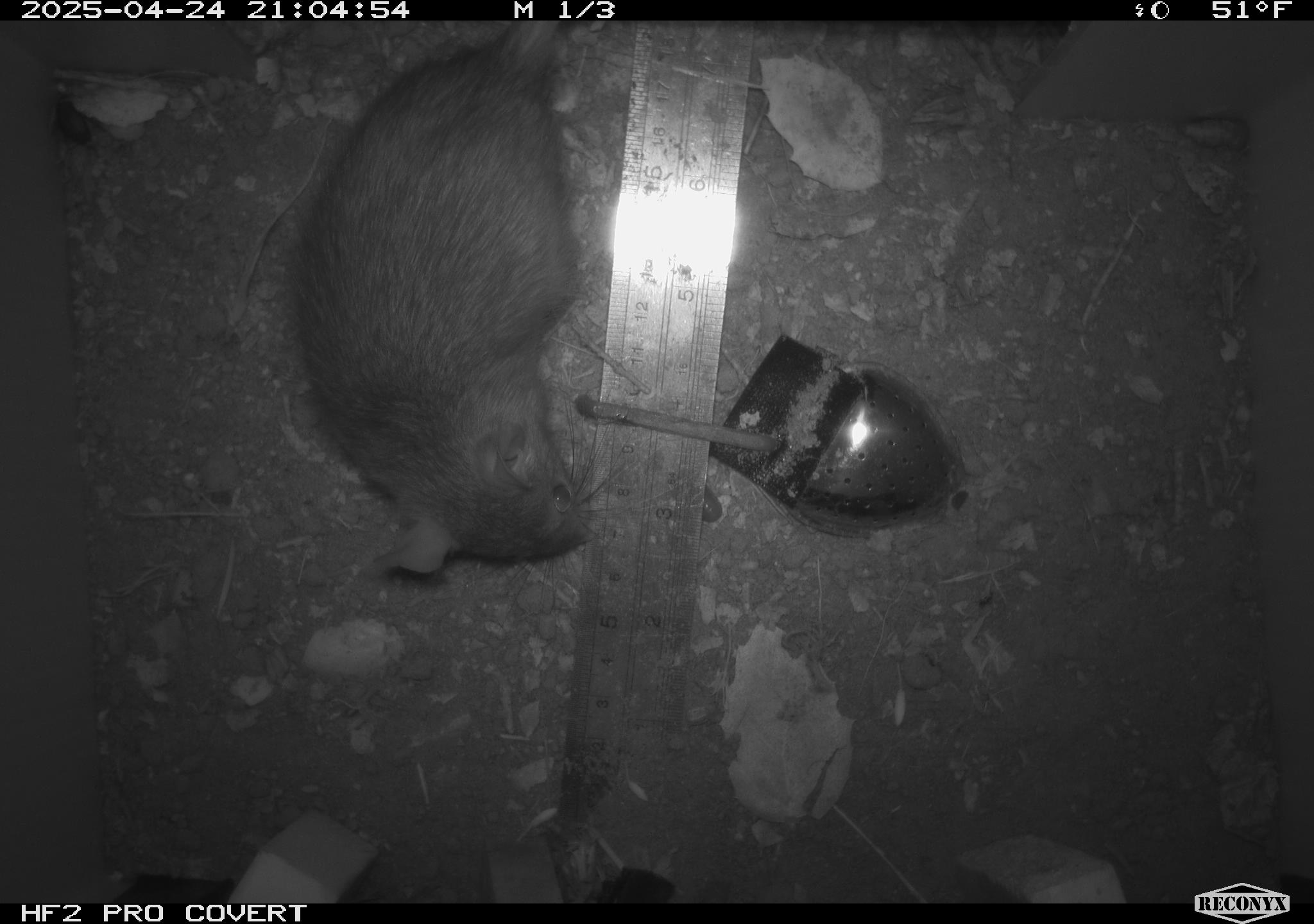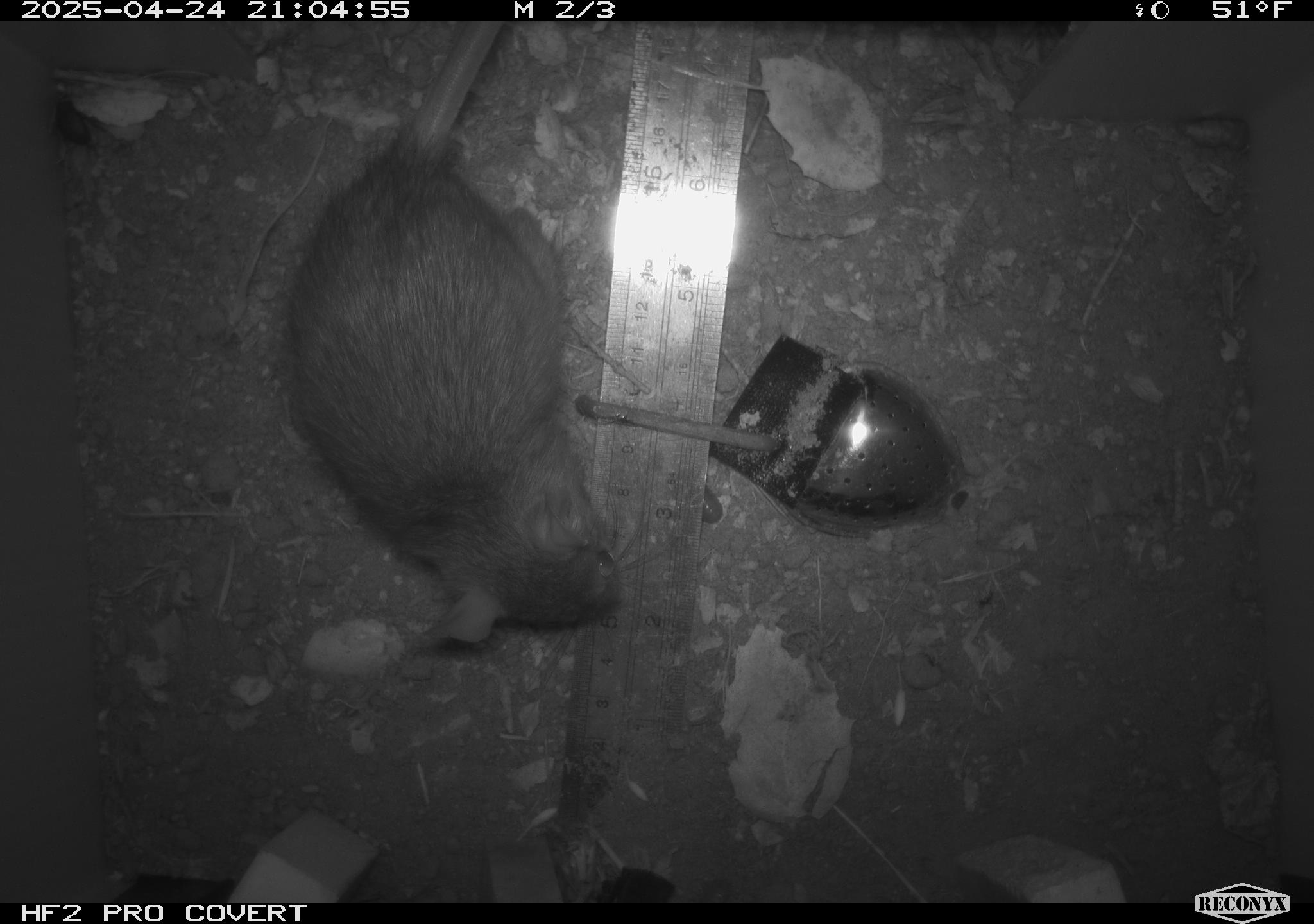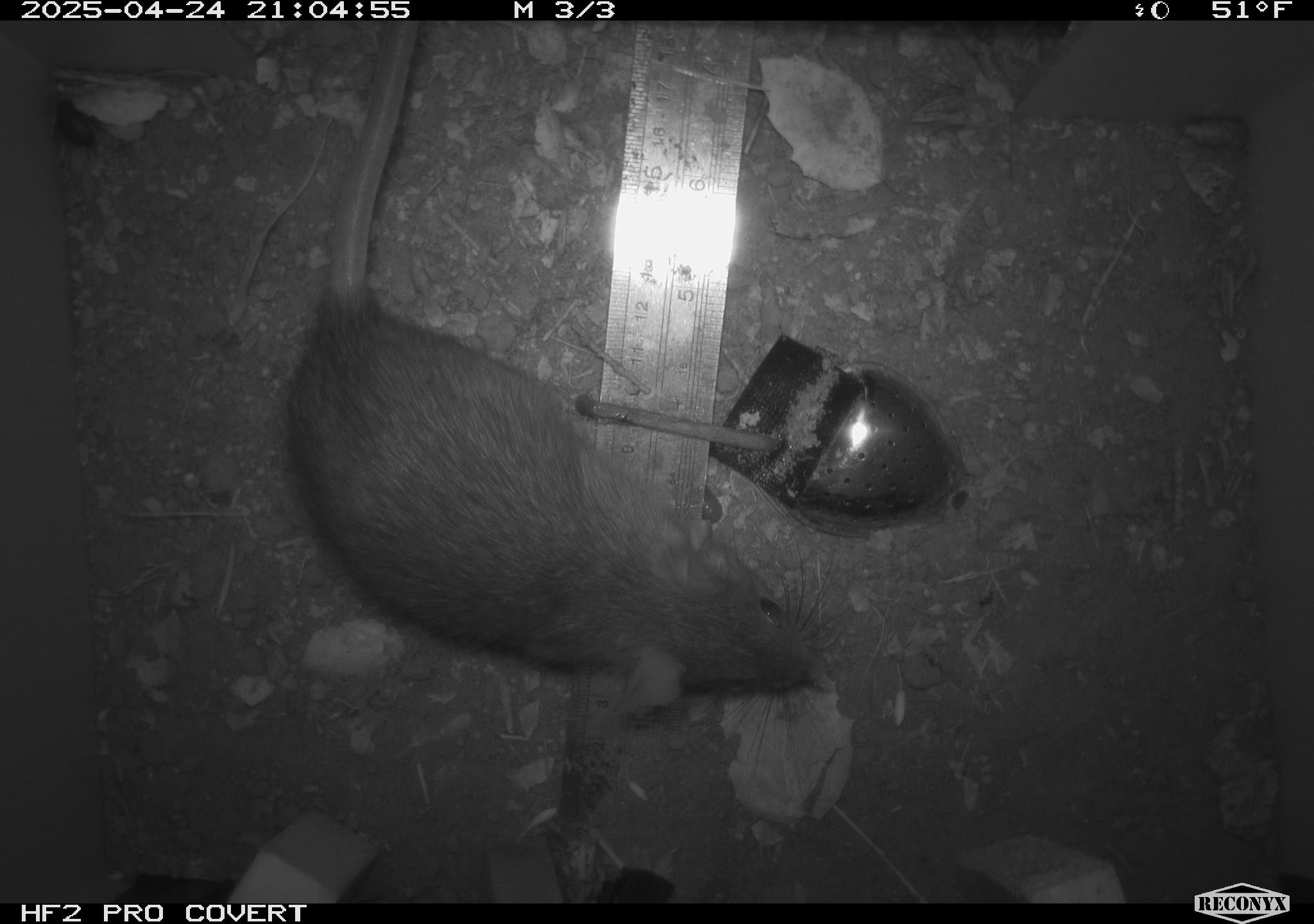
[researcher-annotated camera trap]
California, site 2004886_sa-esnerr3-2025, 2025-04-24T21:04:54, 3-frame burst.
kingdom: Animalia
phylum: Chordata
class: Mammalia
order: Rodentia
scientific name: Rodentia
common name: rodent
Rodent (Rodentia).